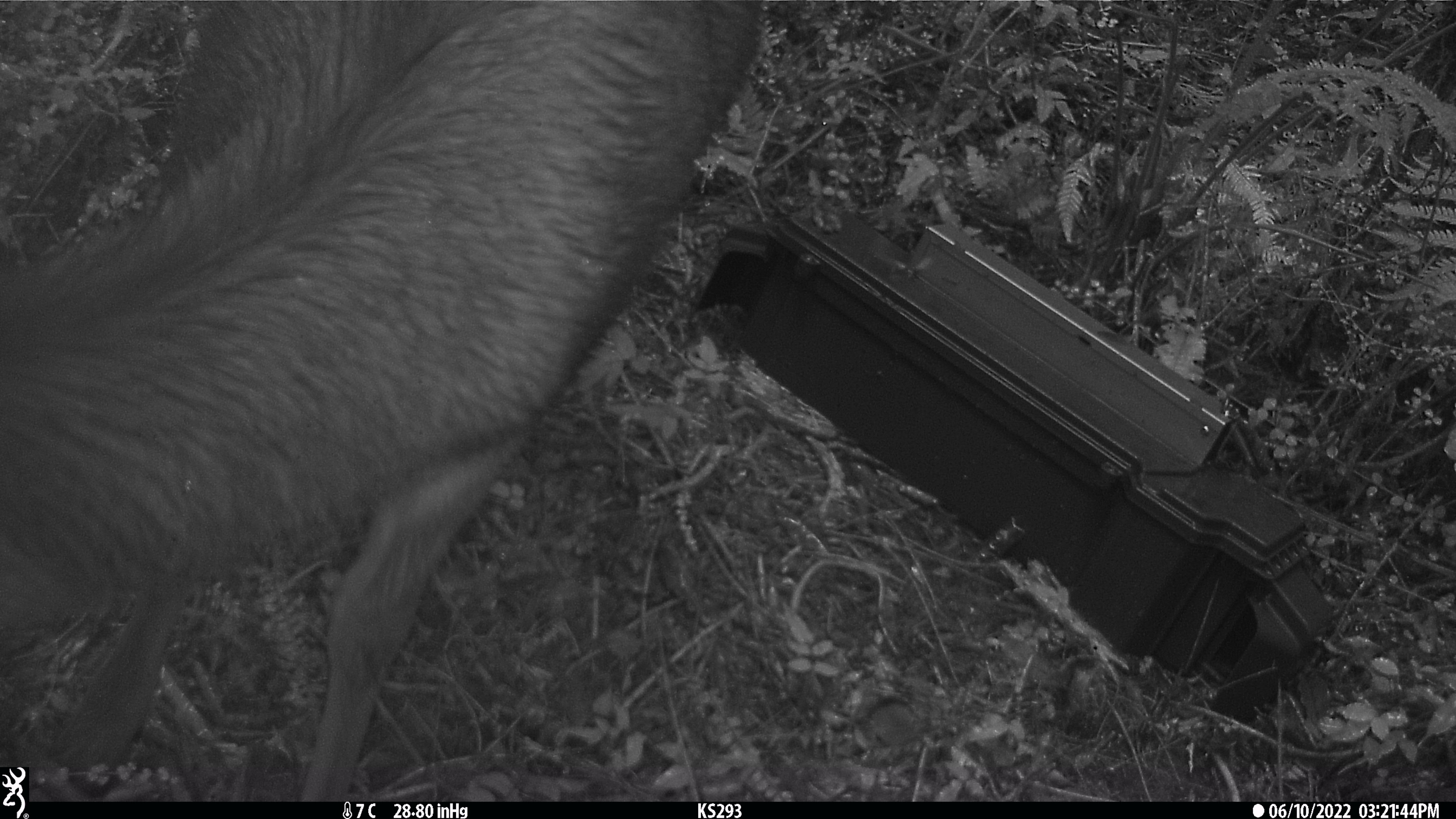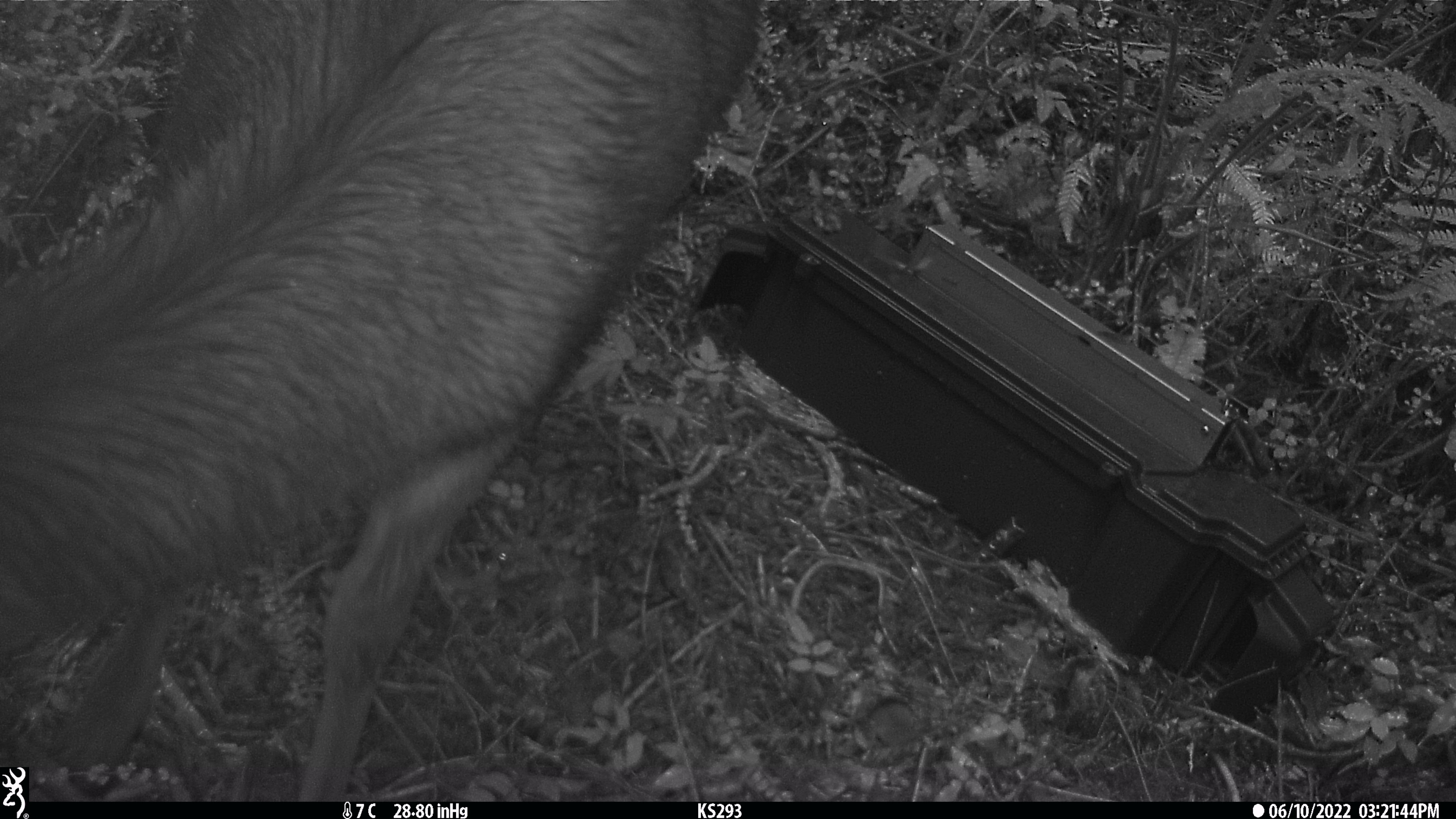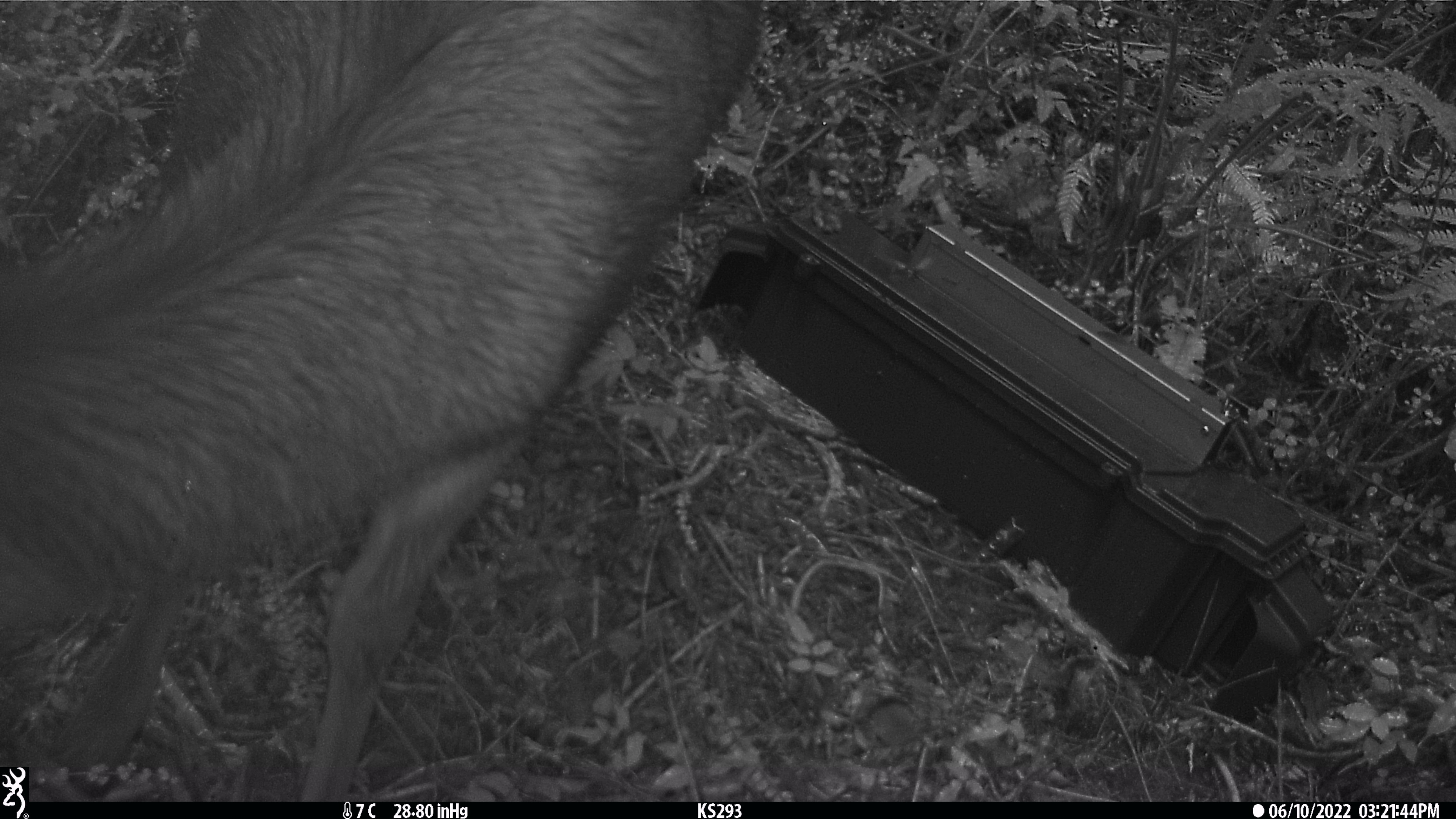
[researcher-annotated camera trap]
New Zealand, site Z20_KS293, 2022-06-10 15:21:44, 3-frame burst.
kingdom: Animalia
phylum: Chordata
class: Mammalia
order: Artiodactyla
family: Cervidae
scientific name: Cervidae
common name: deer